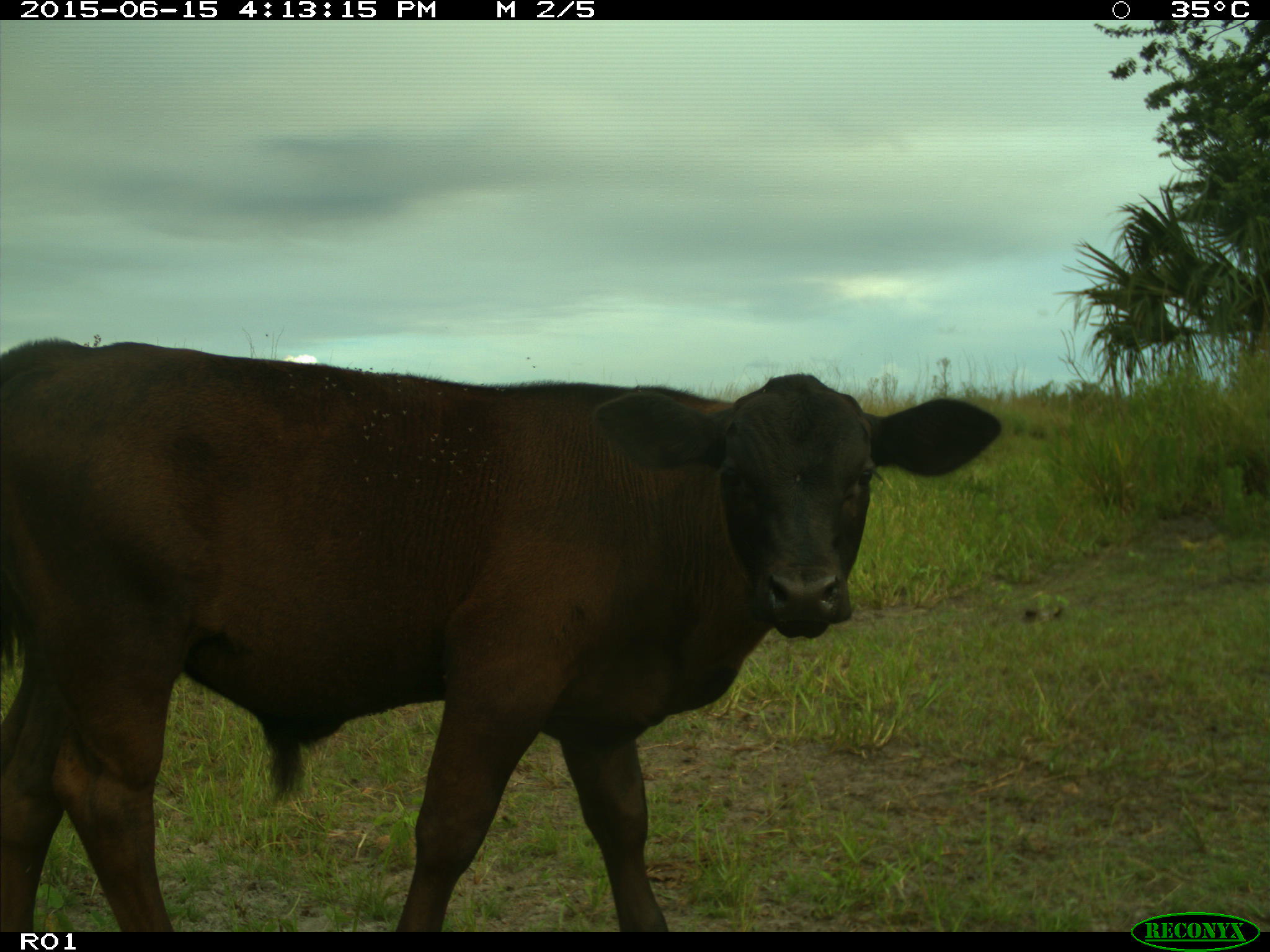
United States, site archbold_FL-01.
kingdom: Animalia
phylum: Chordata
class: Mammalia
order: Artiodactyla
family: Bovidae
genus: Bos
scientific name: Bos taurus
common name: domestic cow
Bos taurus (domestic cow).